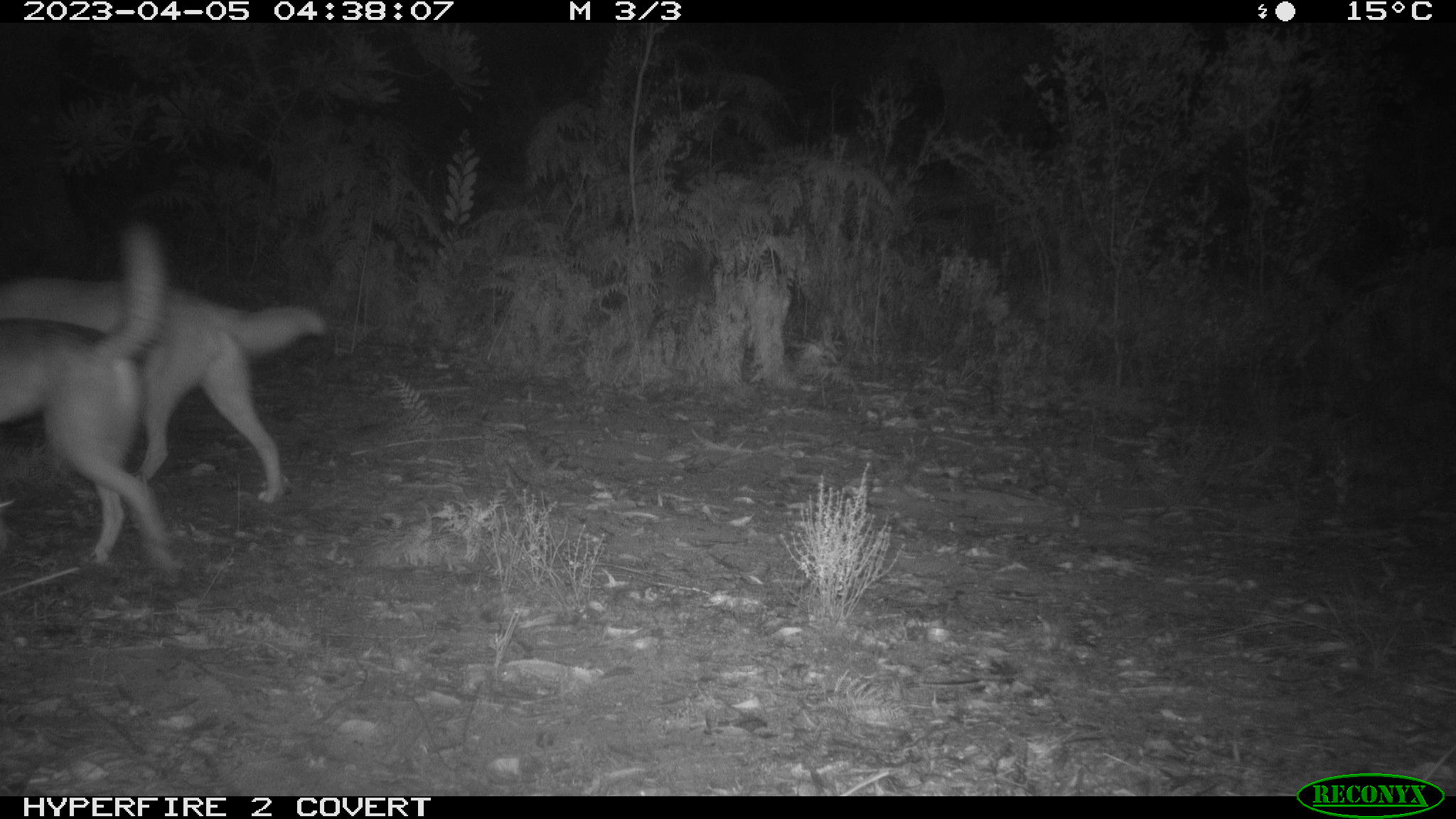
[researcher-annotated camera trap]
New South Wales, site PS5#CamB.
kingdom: Animalia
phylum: Chordata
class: Mammalia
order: Carnivora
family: Canidae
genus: Canis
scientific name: Canis familiaris dingo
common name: dingo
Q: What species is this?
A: Dingo (Canis familiaris dingo).